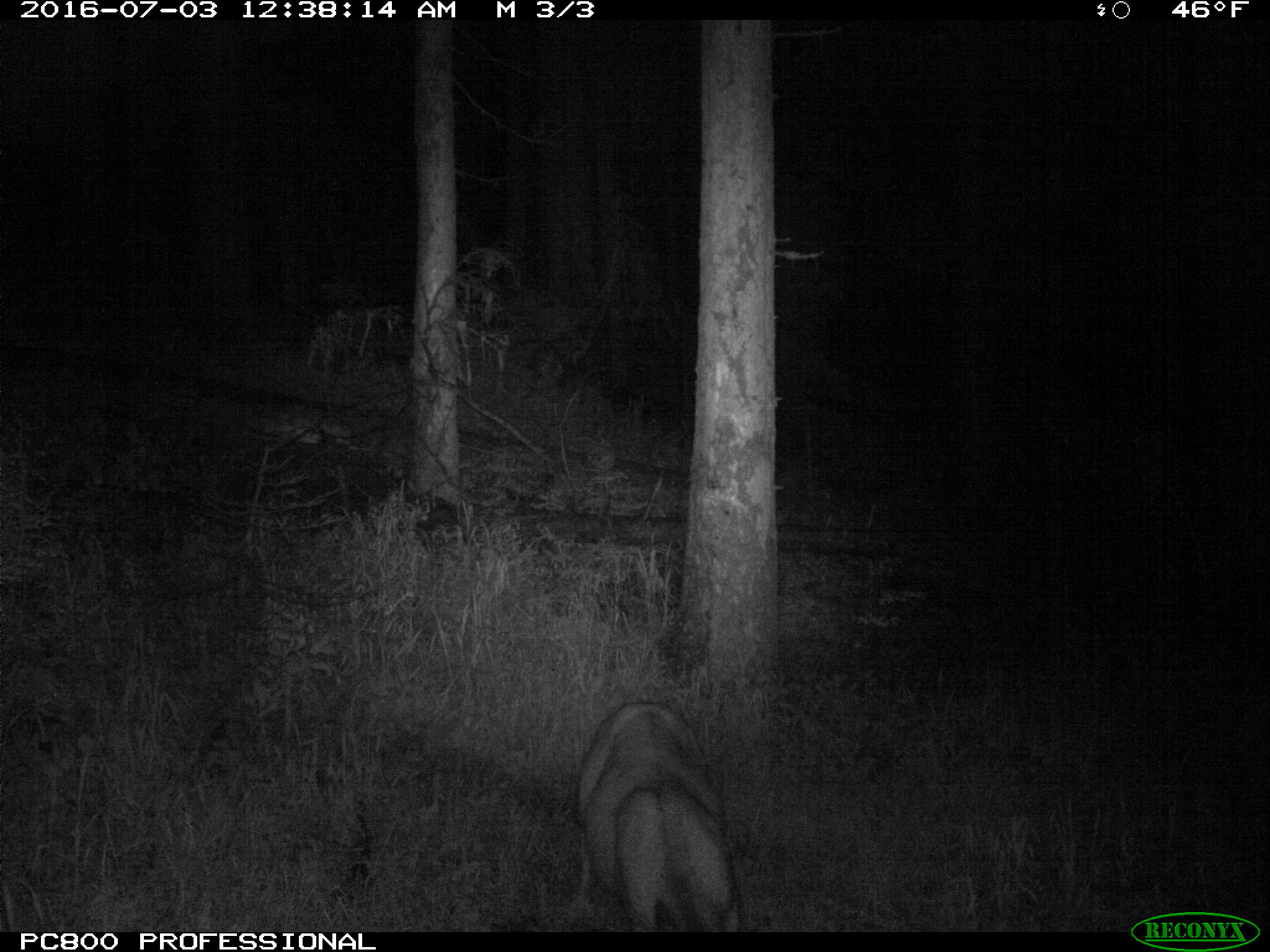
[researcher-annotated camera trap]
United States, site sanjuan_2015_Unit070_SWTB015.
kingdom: Animalia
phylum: Chordata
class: Mammalia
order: Artiodactyla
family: Cervidae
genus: Odocoileus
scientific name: Odocoileus hemionus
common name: mule deer